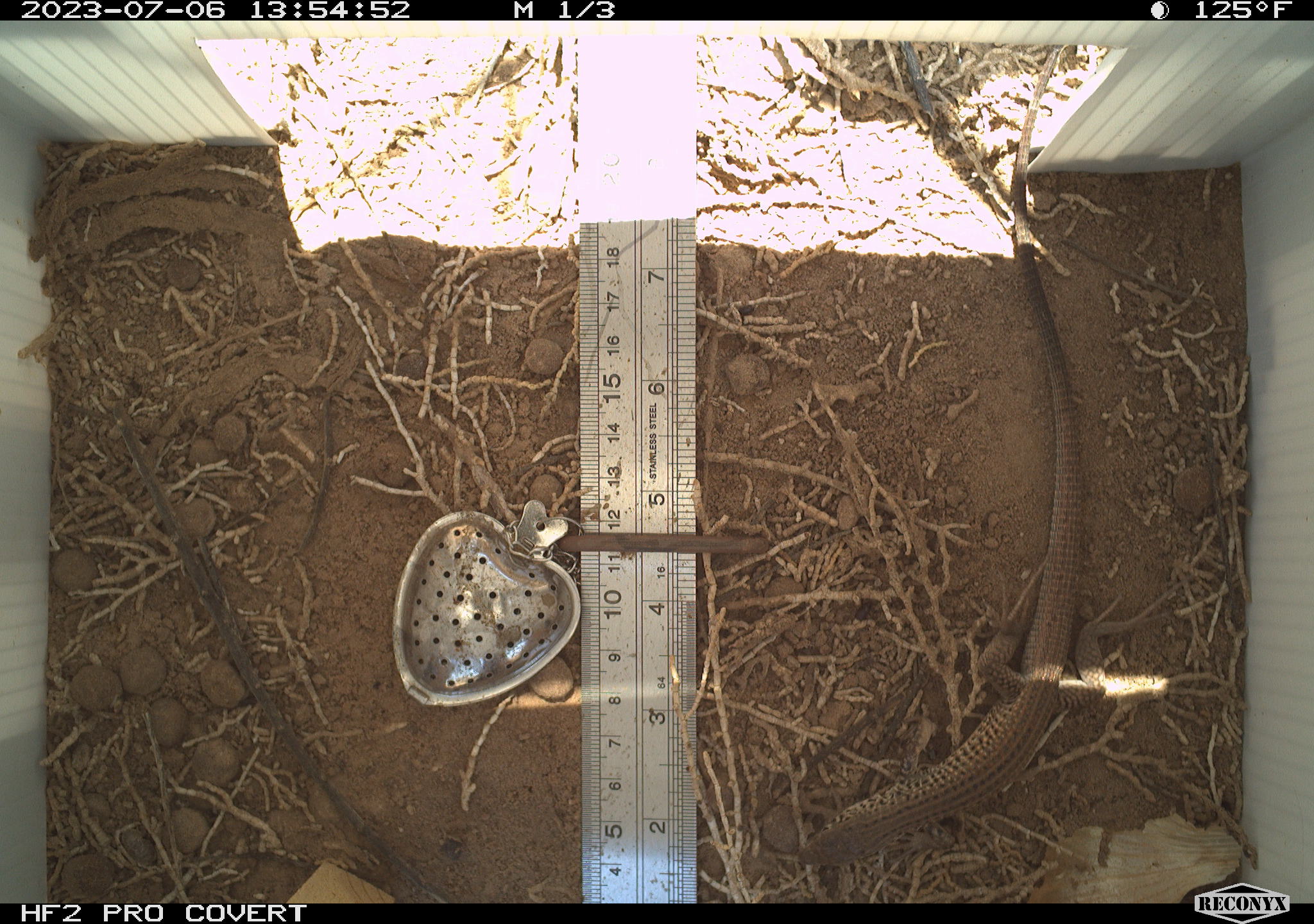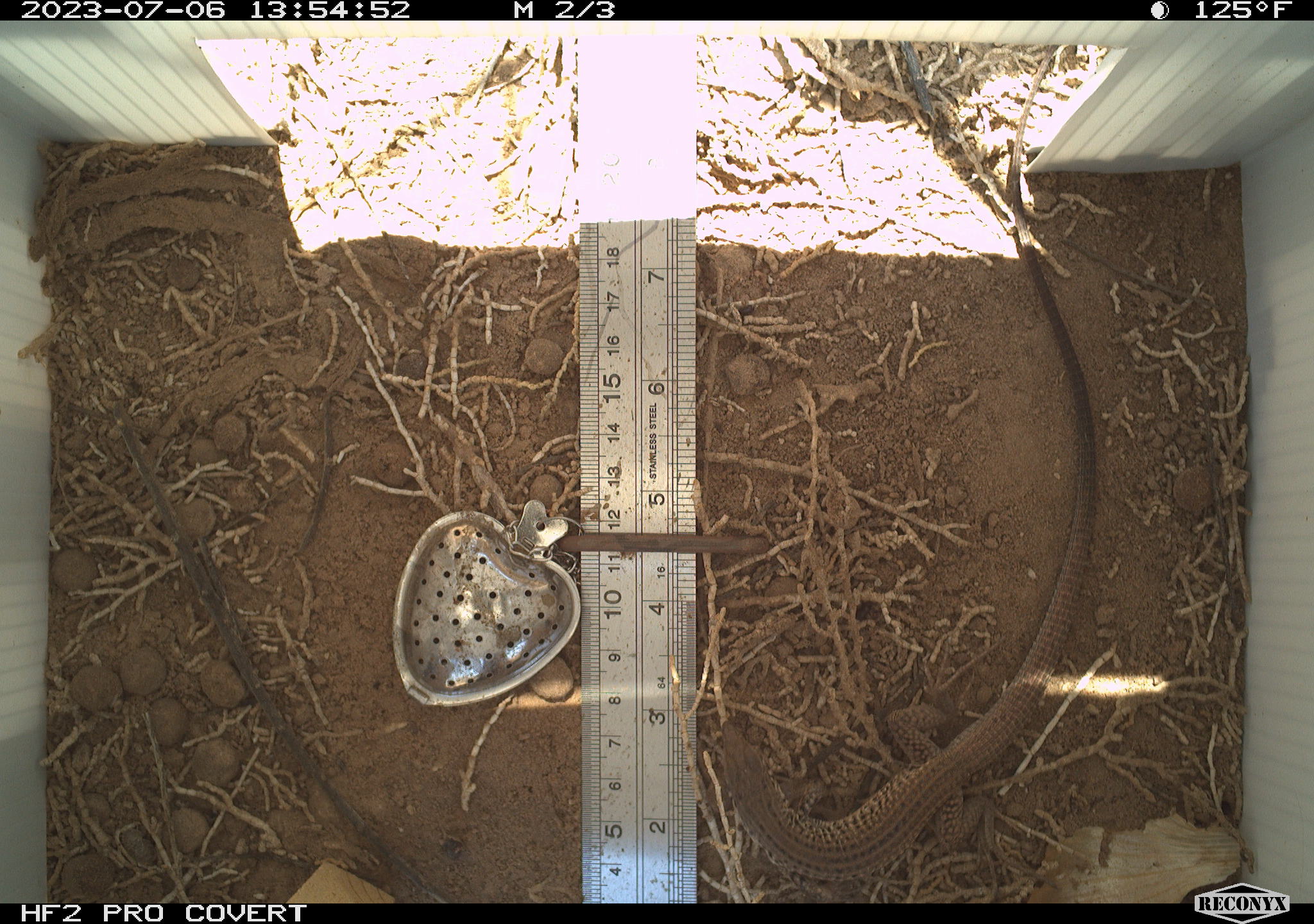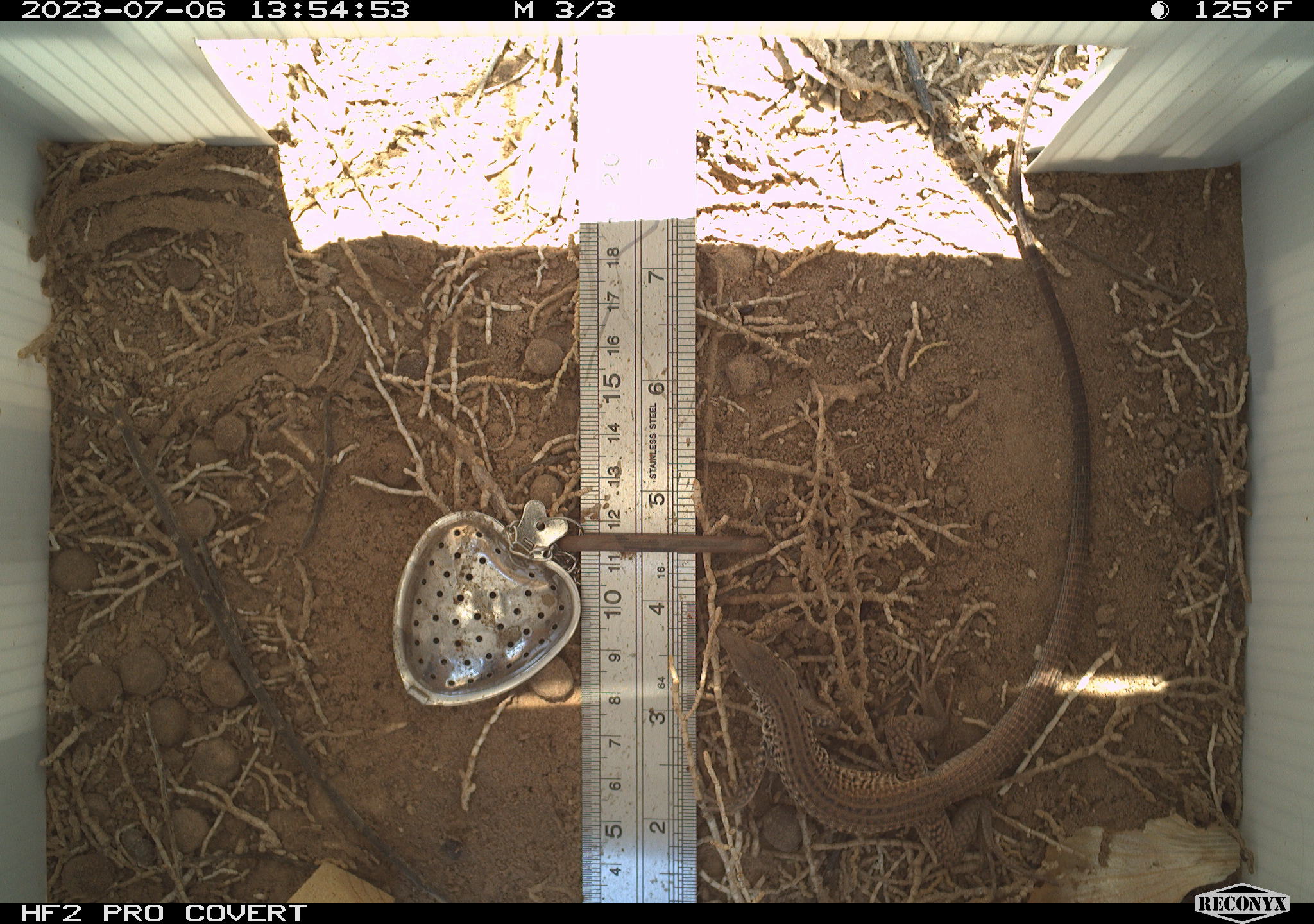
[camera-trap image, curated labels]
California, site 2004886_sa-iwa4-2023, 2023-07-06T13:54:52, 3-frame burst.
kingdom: Animalia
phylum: Chordata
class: Reptilia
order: Squamata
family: Teiidae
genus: Aspidoscelis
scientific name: Aspidoscelis tigris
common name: western whiptail